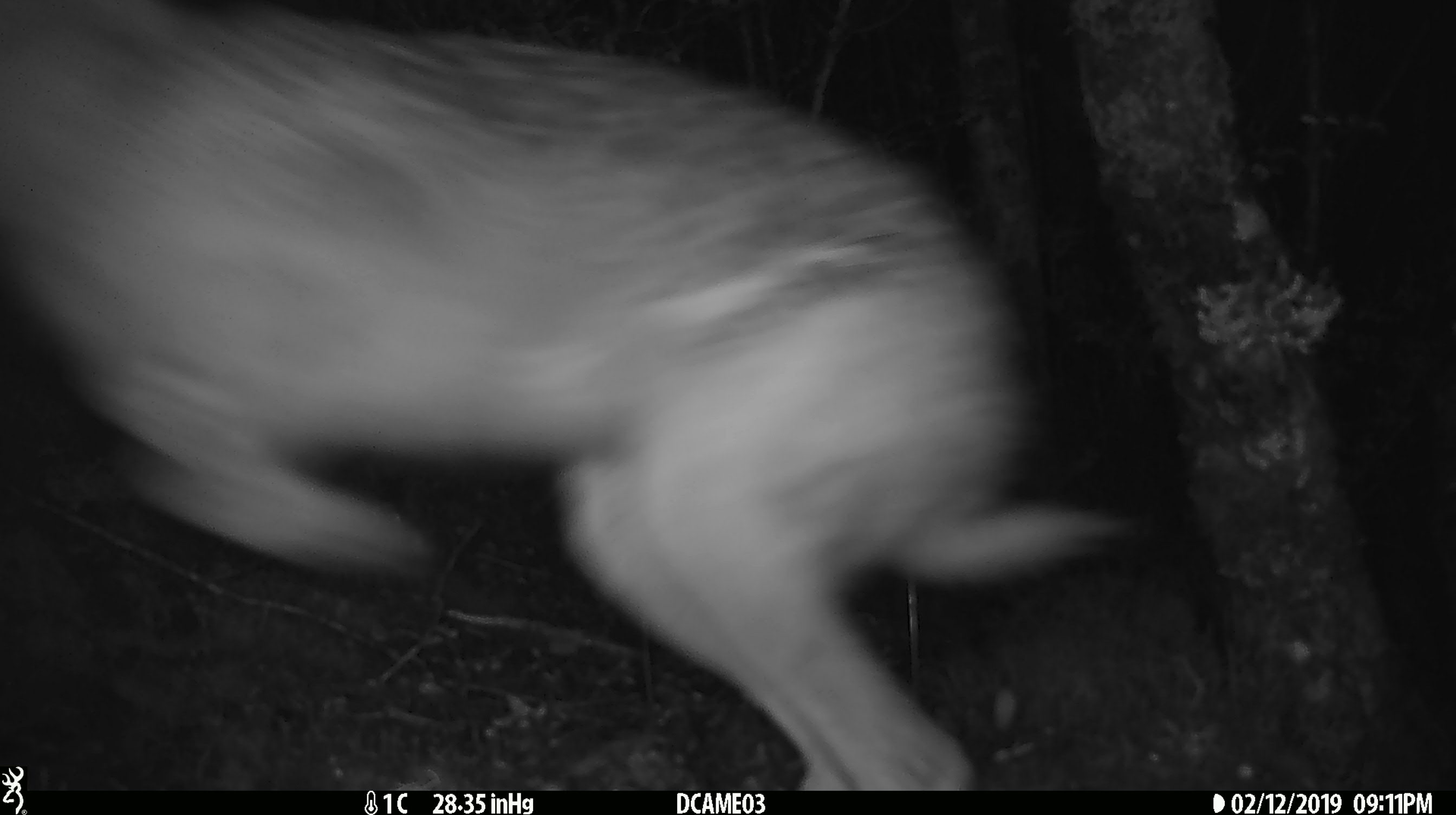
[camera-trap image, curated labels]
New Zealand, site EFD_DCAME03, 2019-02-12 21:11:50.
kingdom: Animalia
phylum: Chordata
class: Mammalia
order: Lagomorpha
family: Leporidae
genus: Lepus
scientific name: Lepus europaeus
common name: brown hare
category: hare